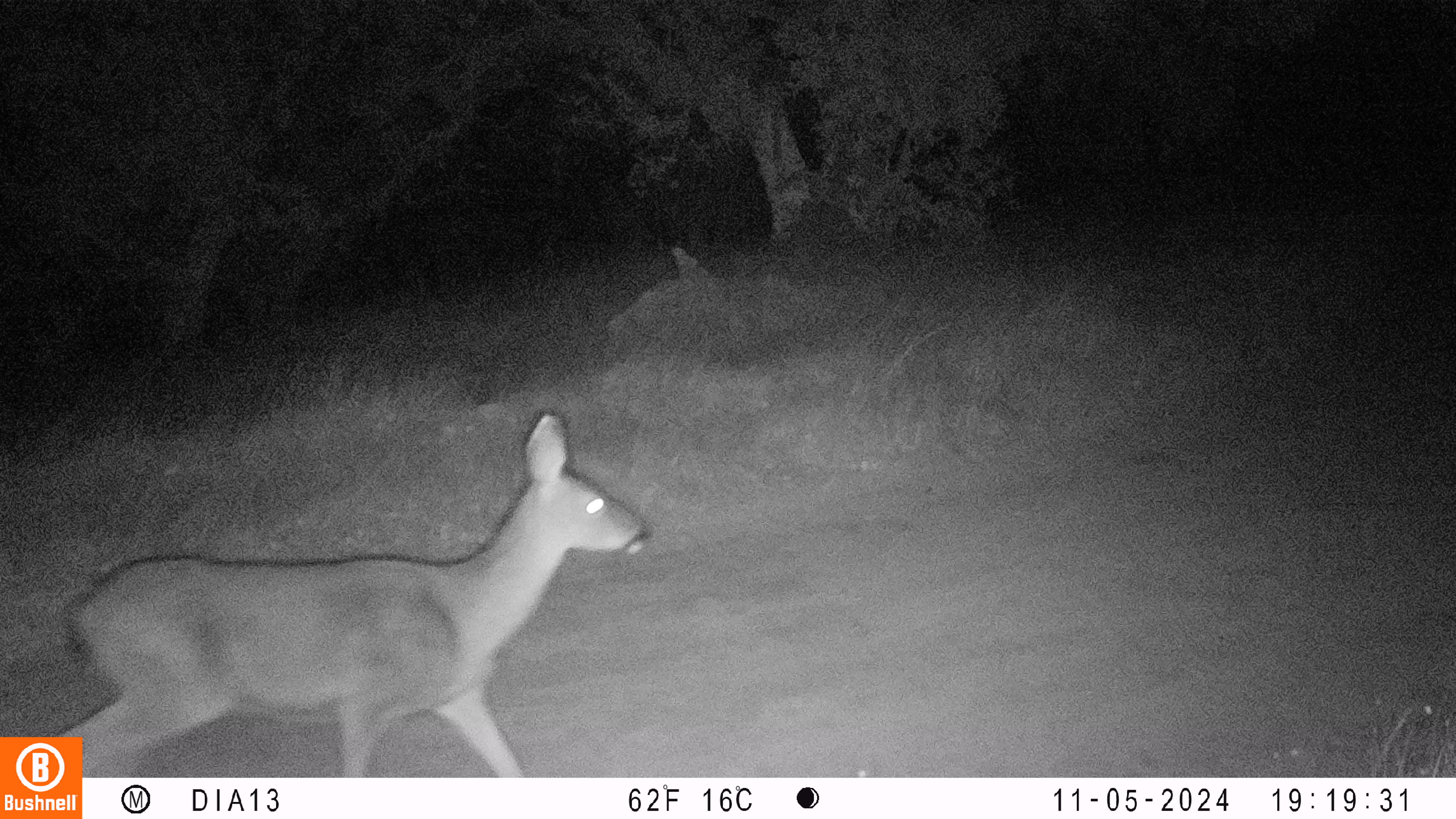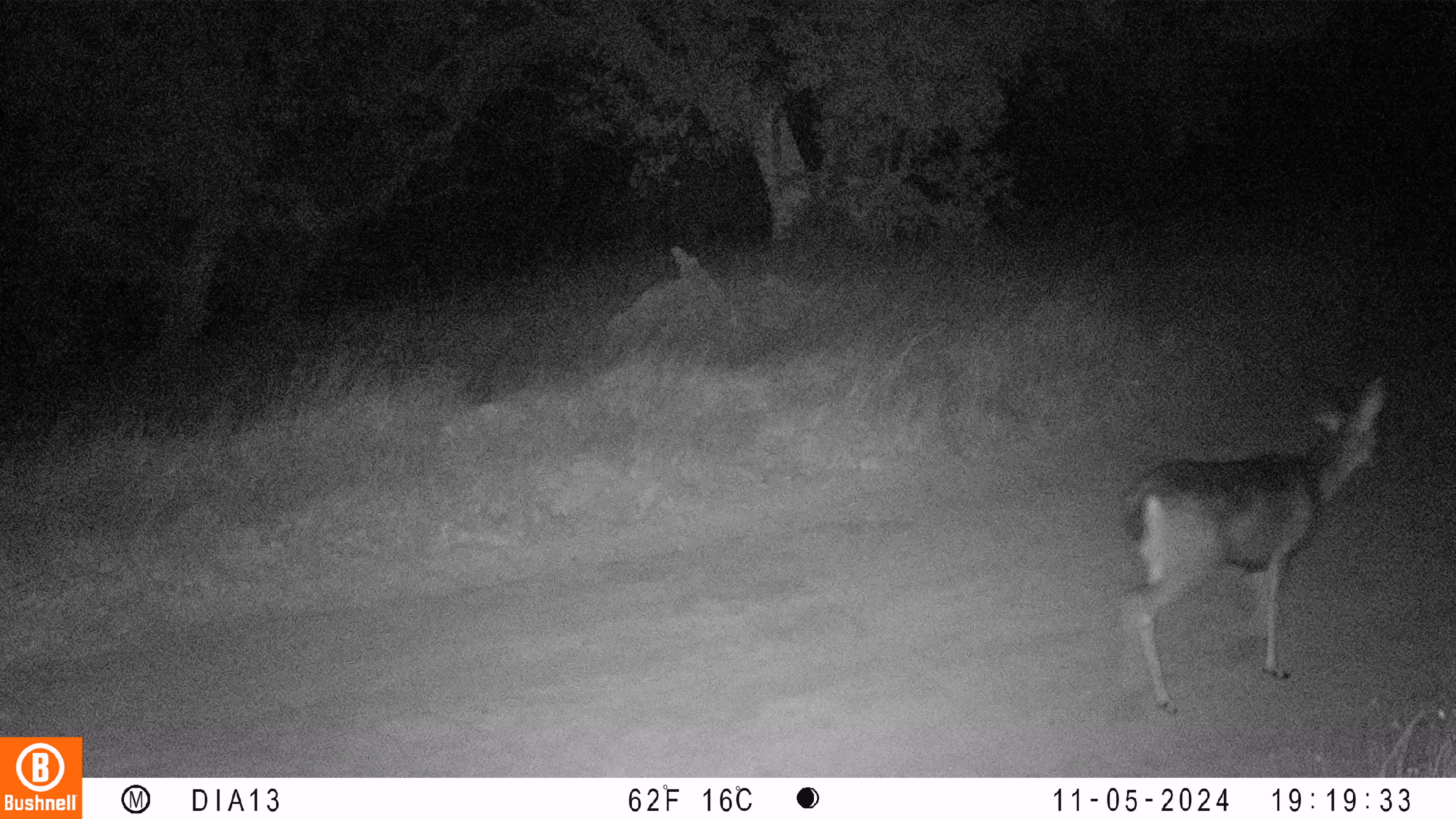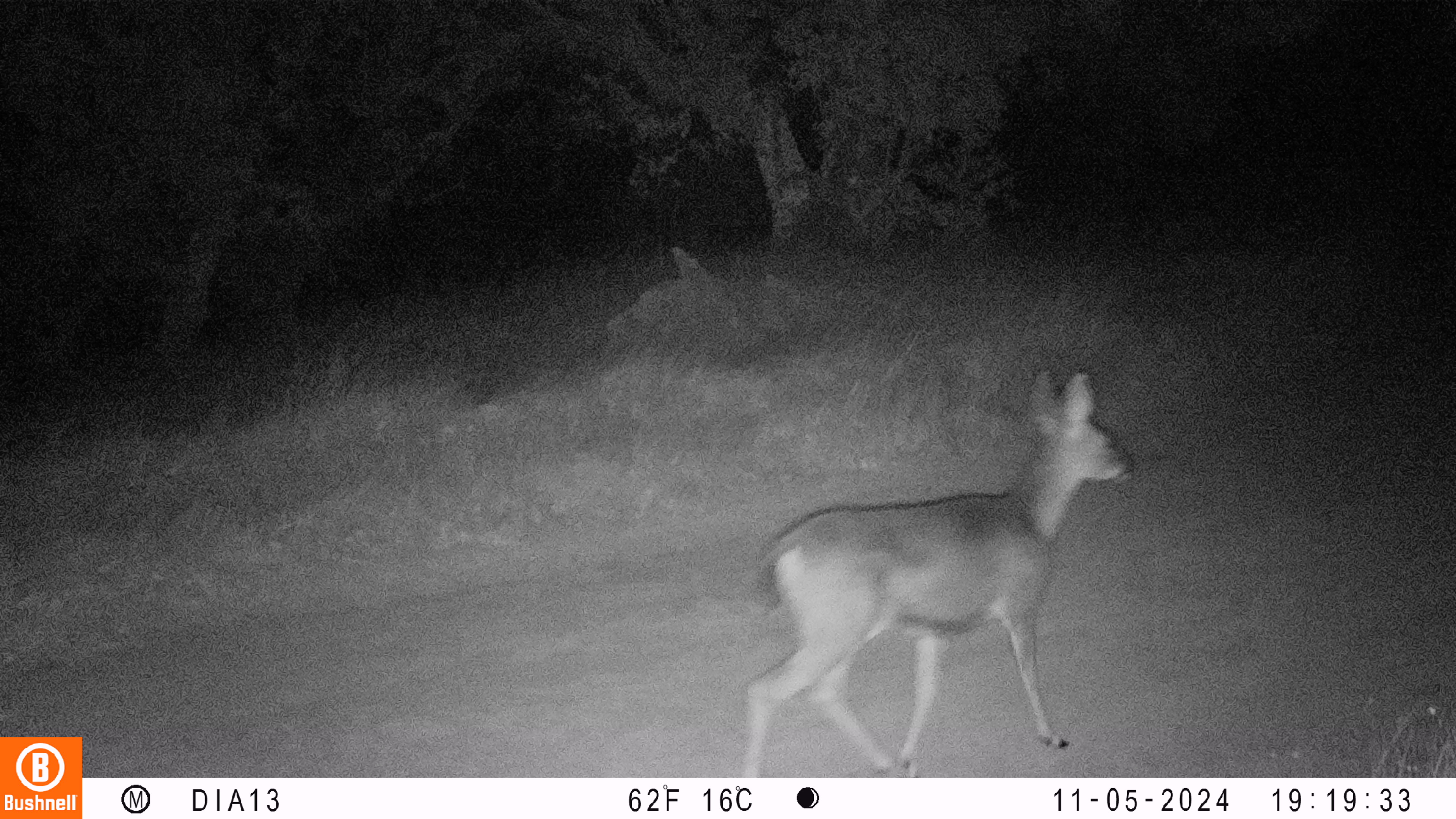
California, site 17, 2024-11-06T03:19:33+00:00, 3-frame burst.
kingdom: Animalia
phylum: Chordata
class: Mammalia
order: Artiodactyla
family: Cervidae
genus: Odocoileus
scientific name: Odocoileus hemionus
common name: mule deer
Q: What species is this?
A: Mule deer (Odocoileus hemionus).